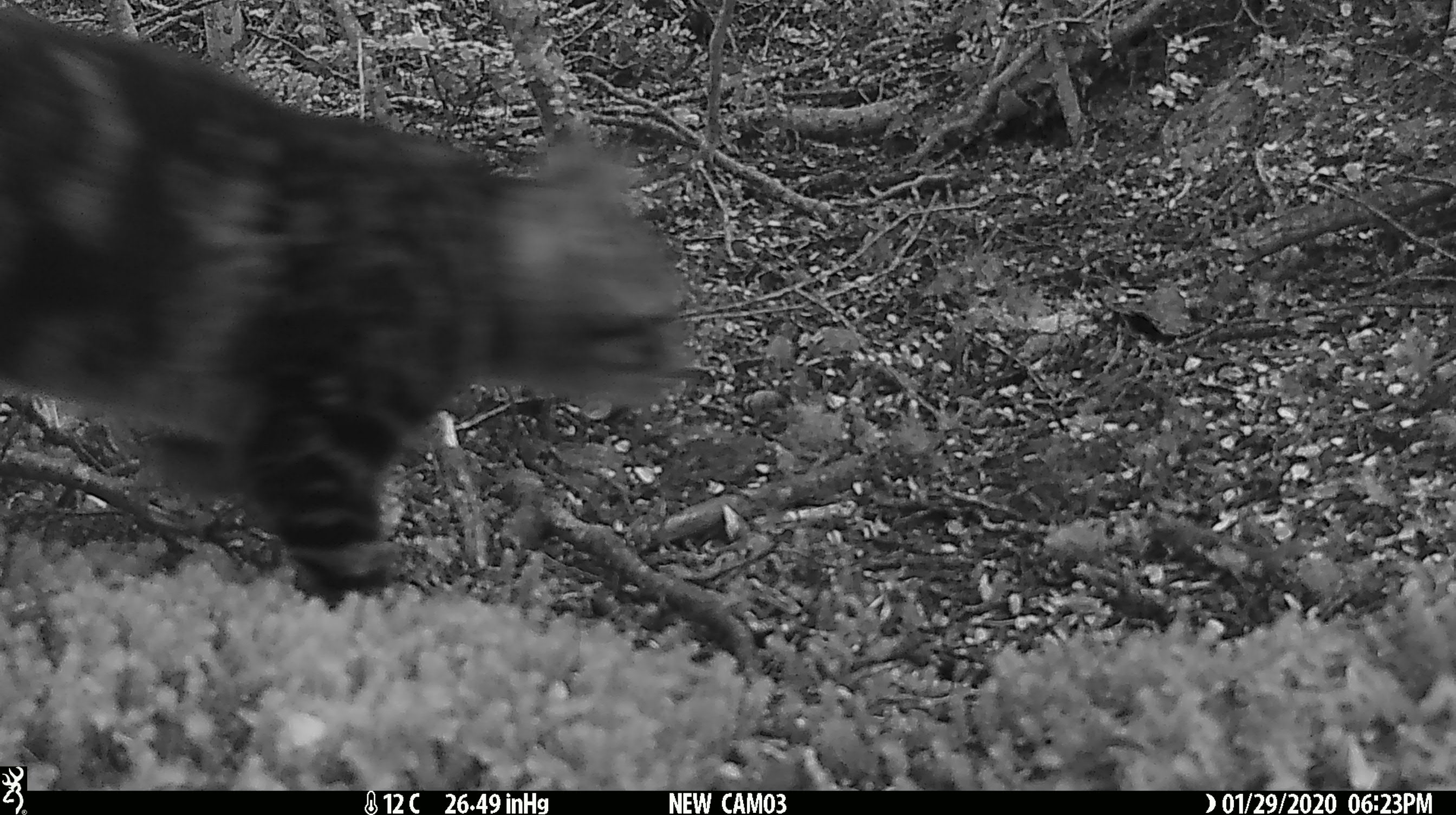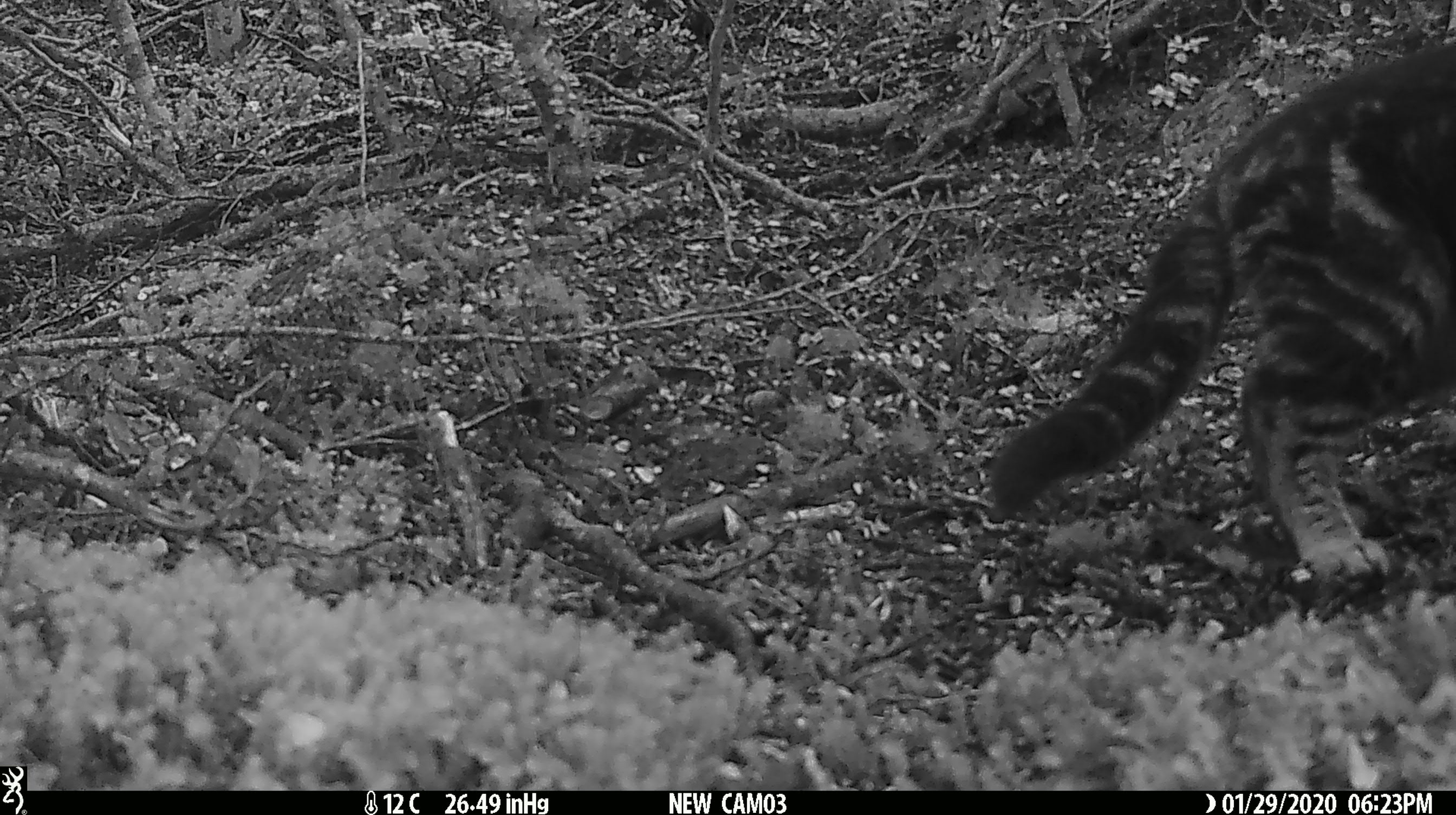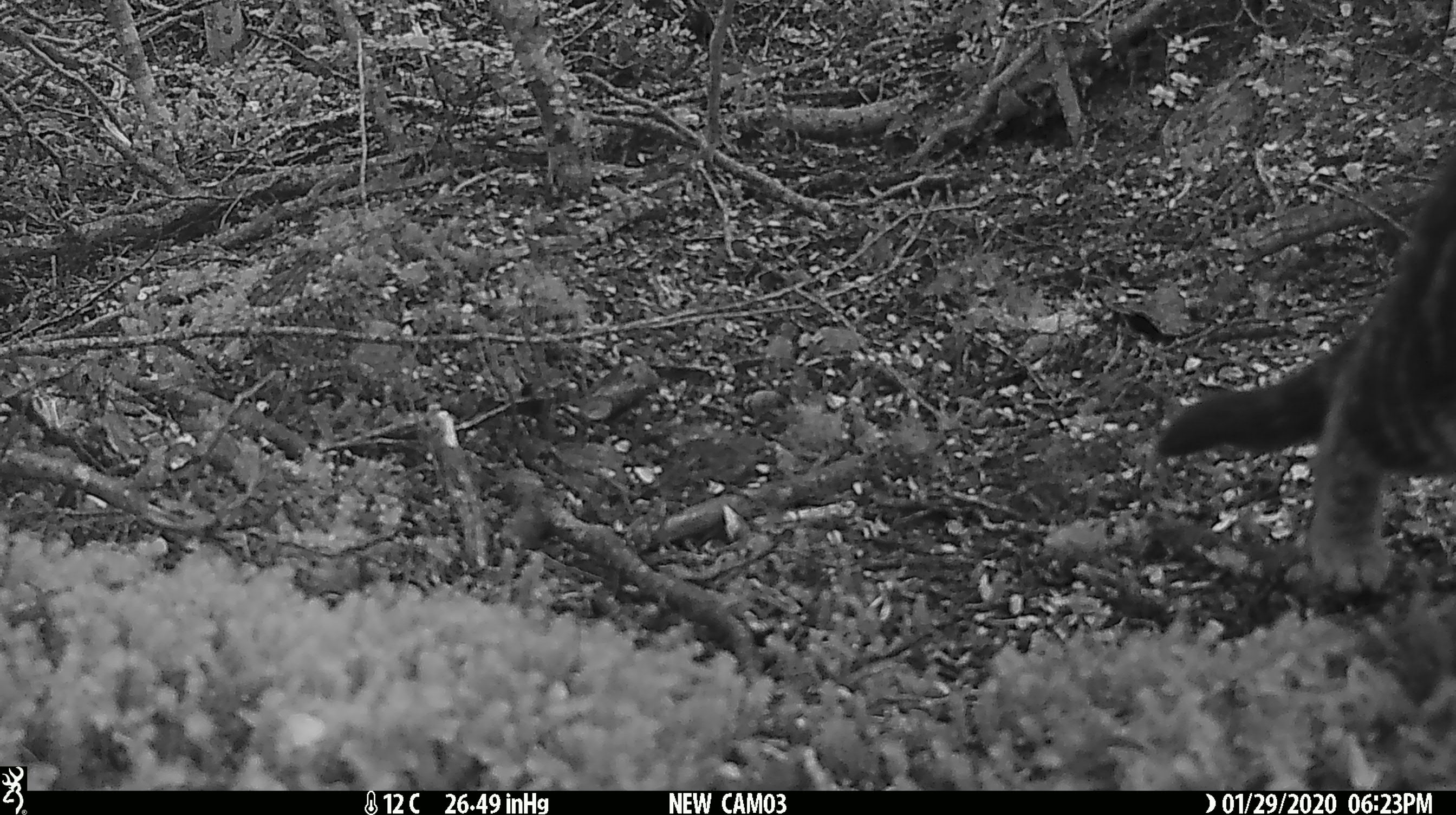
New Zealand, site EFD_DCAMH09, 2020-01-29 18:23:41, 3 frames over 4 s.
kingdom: Animalia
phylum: Chordata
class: Mammalia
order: Carnivora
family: Felidae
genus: Felis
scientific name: Felis catus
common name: domestic cat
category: cat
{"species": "cat (domestic cat) (Felis catus)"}